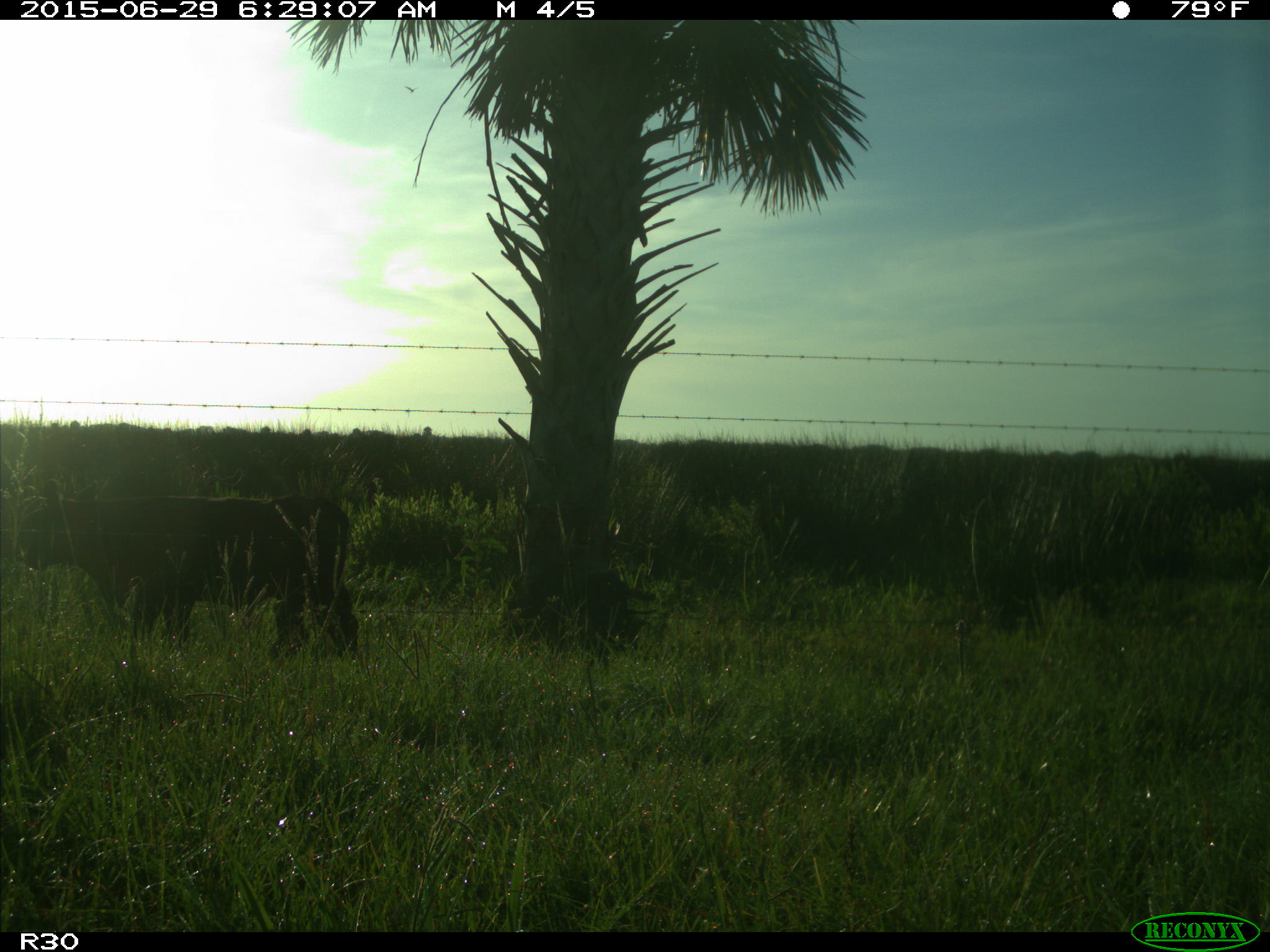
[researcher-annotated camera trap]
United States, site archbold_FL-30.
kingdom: Animalia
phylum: Chordata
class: Mammalia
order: Artiodactyla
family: Bovidae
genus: Bos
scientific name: Bos taurus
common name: domestic cow